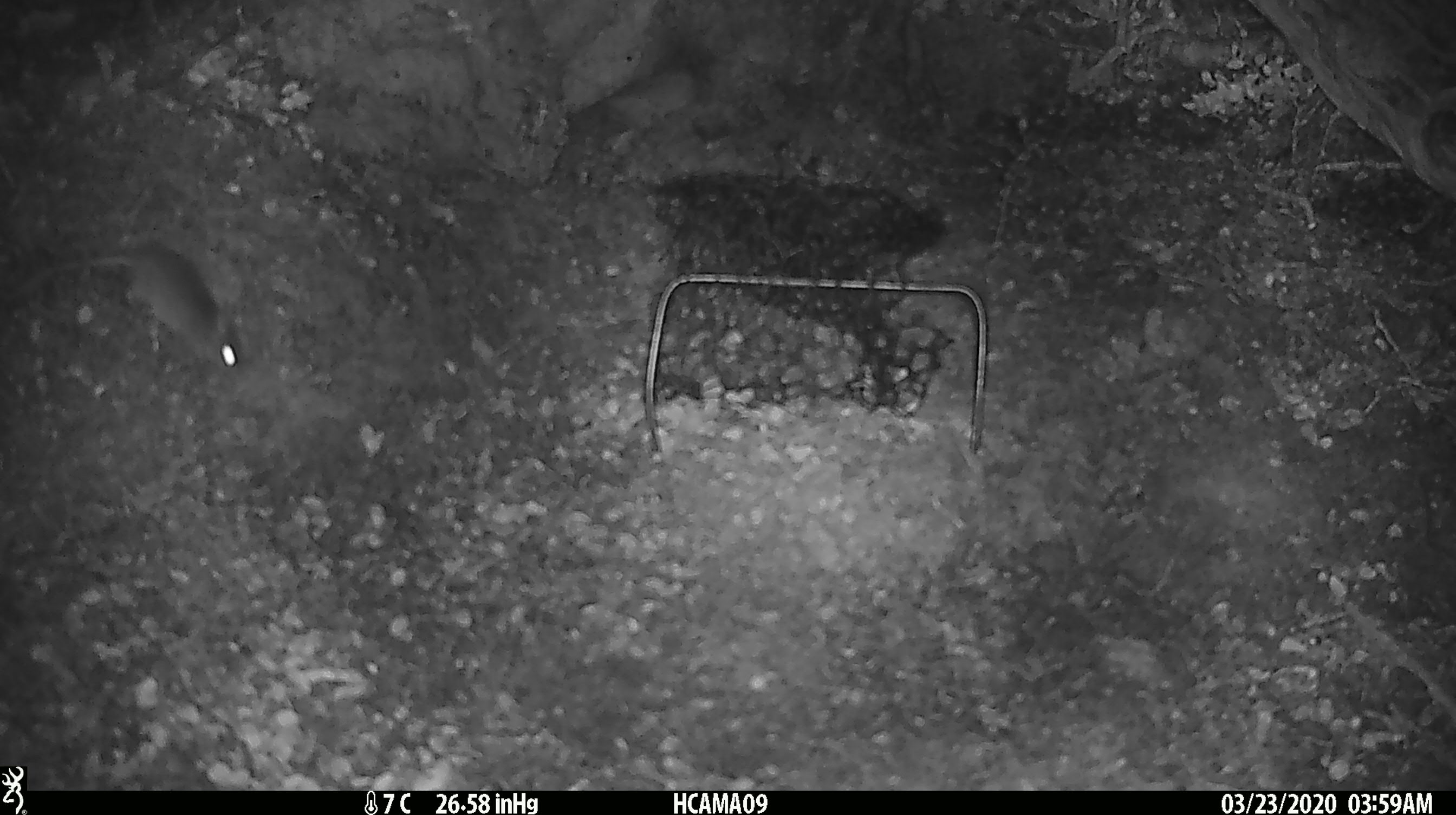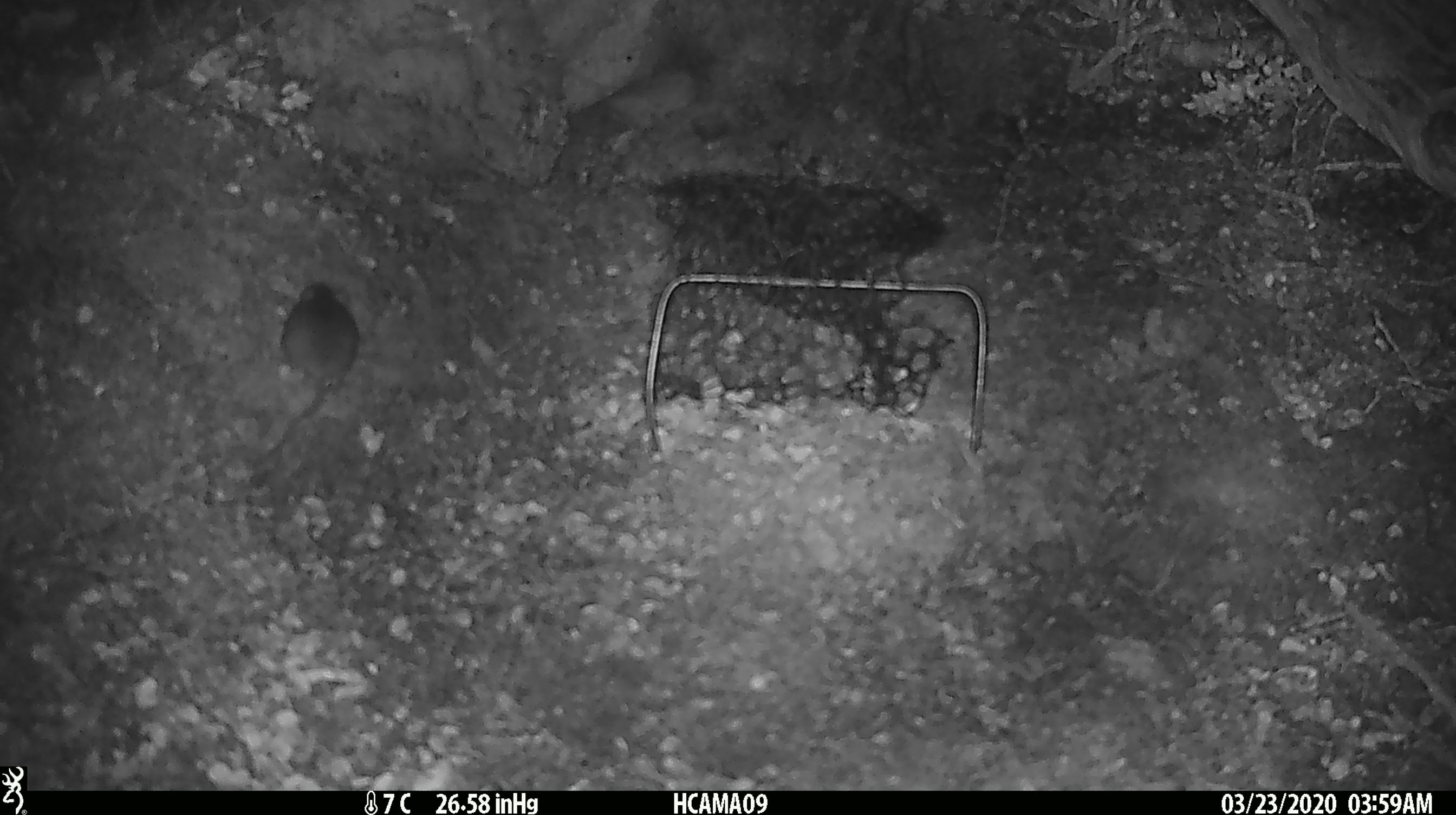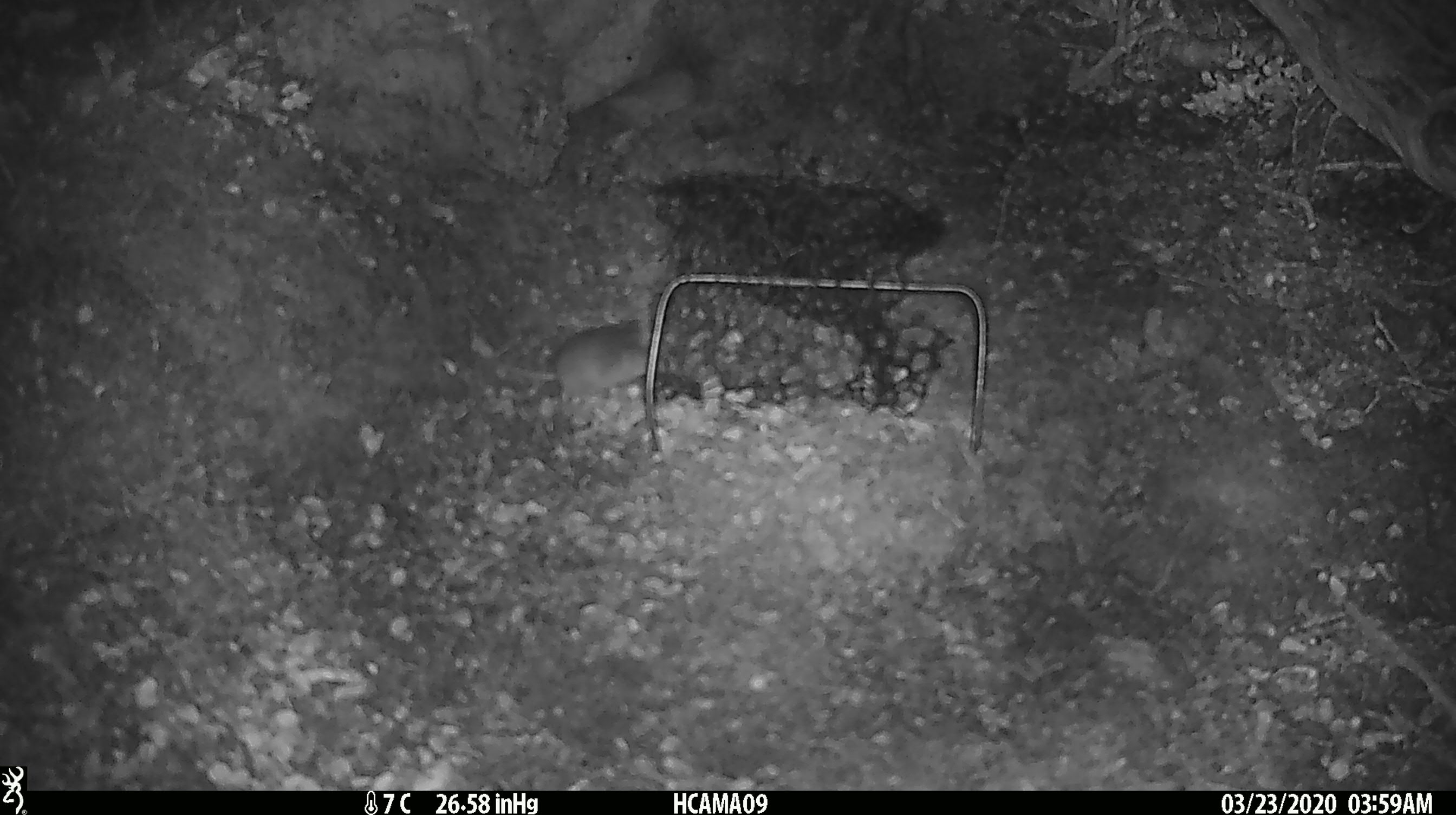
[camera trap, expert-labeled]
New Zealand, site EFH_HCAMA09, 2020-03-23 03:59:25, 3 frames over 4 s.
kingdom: Animalia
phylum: Chordata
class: Mammalia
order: Rodentia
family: Muridae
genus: Mus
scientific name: Mus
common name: mouse